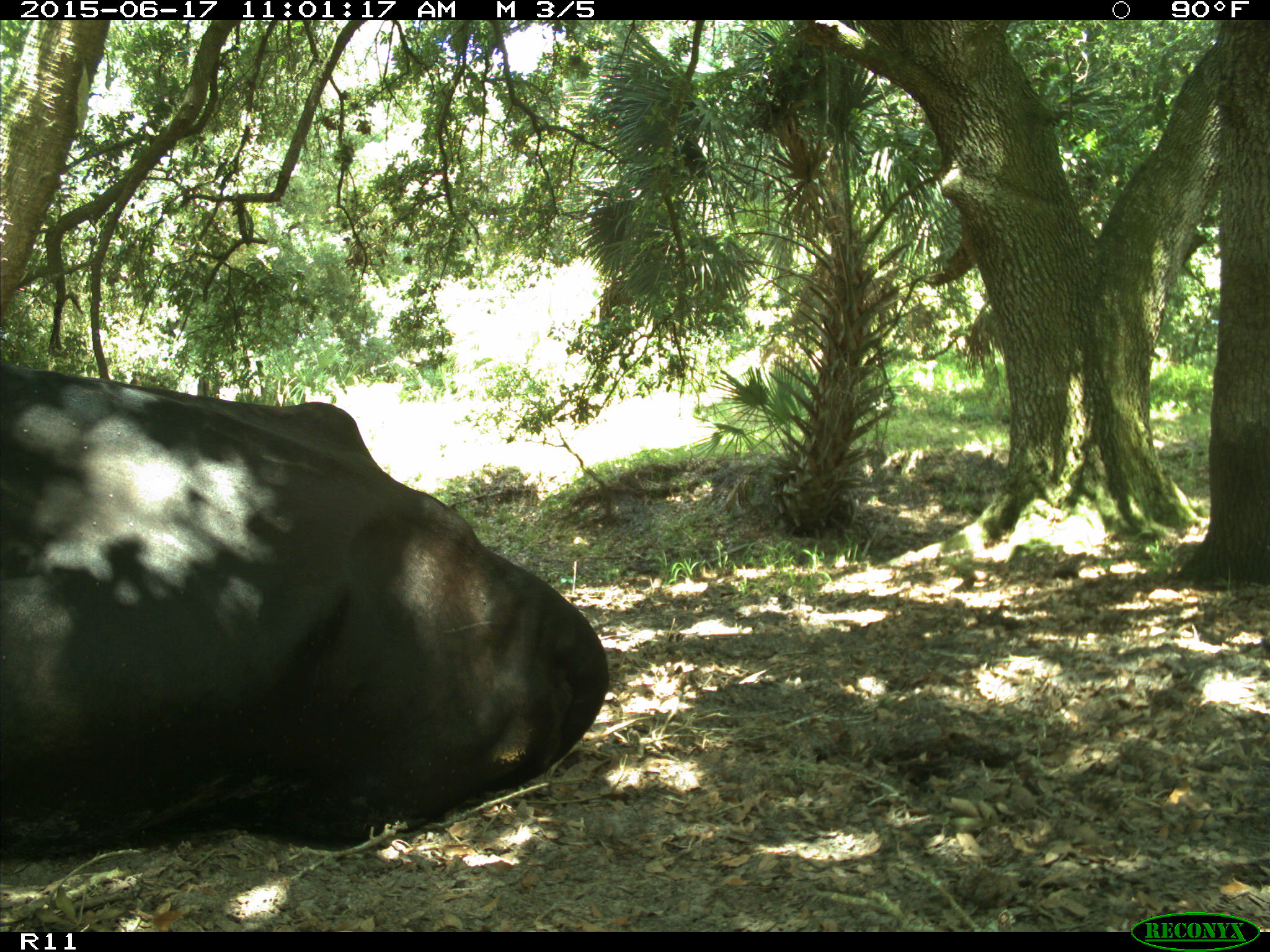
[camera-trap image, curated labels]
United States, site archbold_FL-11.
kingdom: Animalia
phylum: Chordata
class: Mammalia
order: Artiodactyla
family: Bovidae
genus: Bos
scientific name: Bos taurus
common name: domestic cow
Bos taurus (domestic cow).